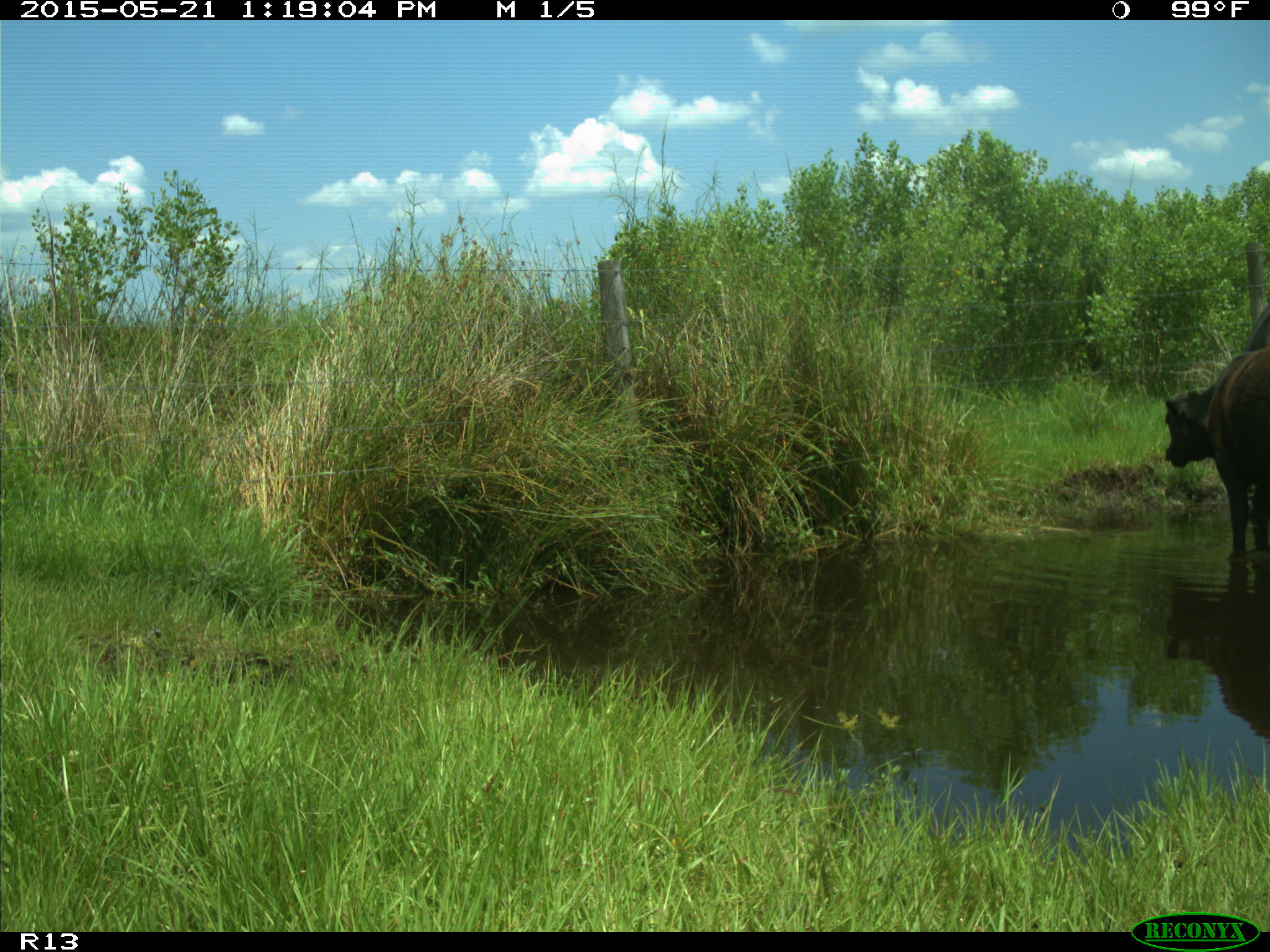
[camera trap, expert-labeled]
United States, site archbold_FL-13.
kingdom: Animalia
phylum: Chordata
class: Mammalia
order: Artiodactyla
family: Bovidae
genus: Bos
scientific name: Bos taurus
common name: domestic cow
Bos taurus (domestic cow).